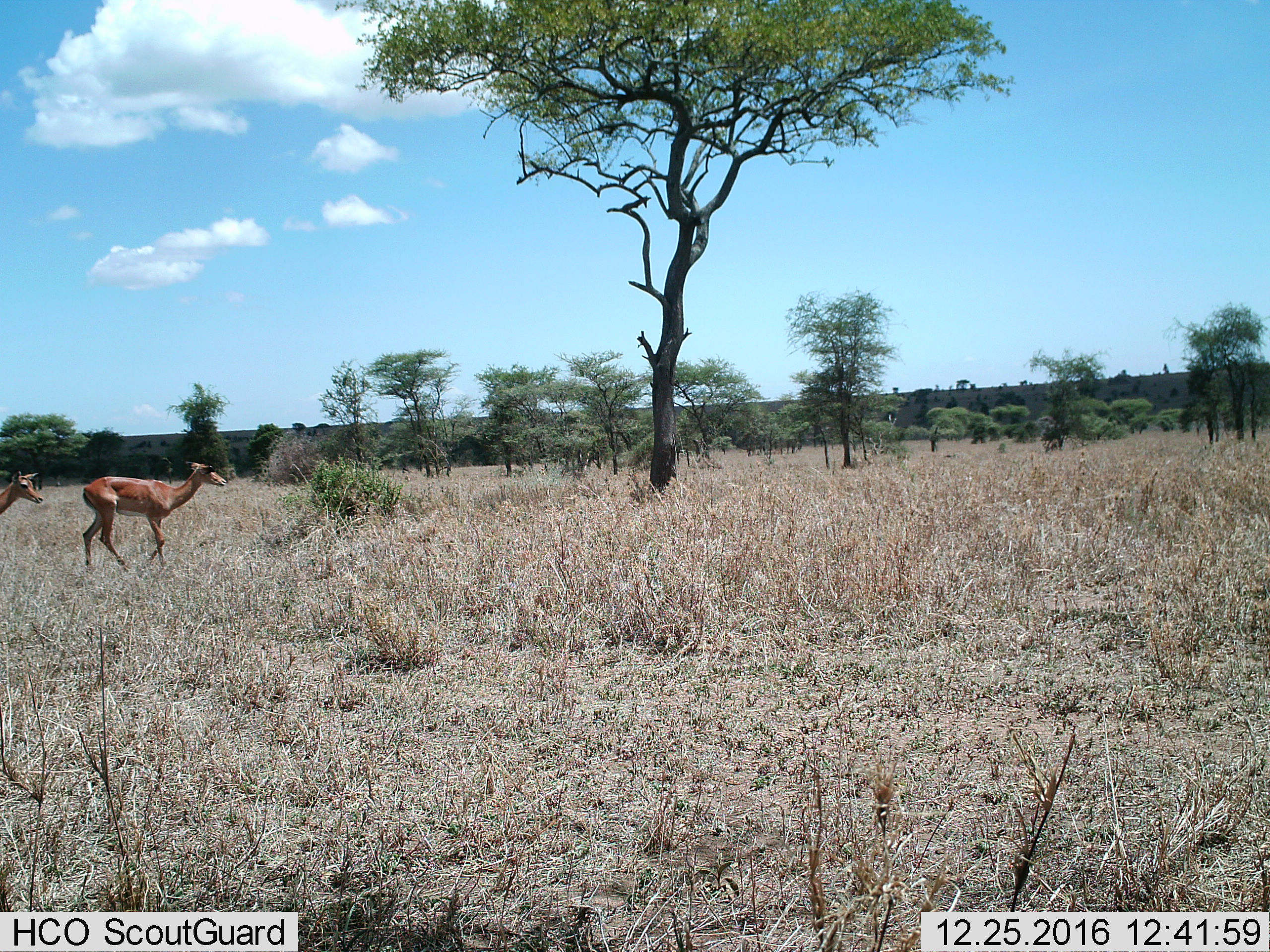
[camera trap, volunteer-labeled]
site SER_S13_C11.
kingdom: Animalia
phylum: Chordata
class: Mammalia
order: Artiodactyla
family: Bovidae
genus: Aepyceros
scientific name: Aepyceros melampus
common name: impala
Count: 2.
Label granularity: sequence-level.